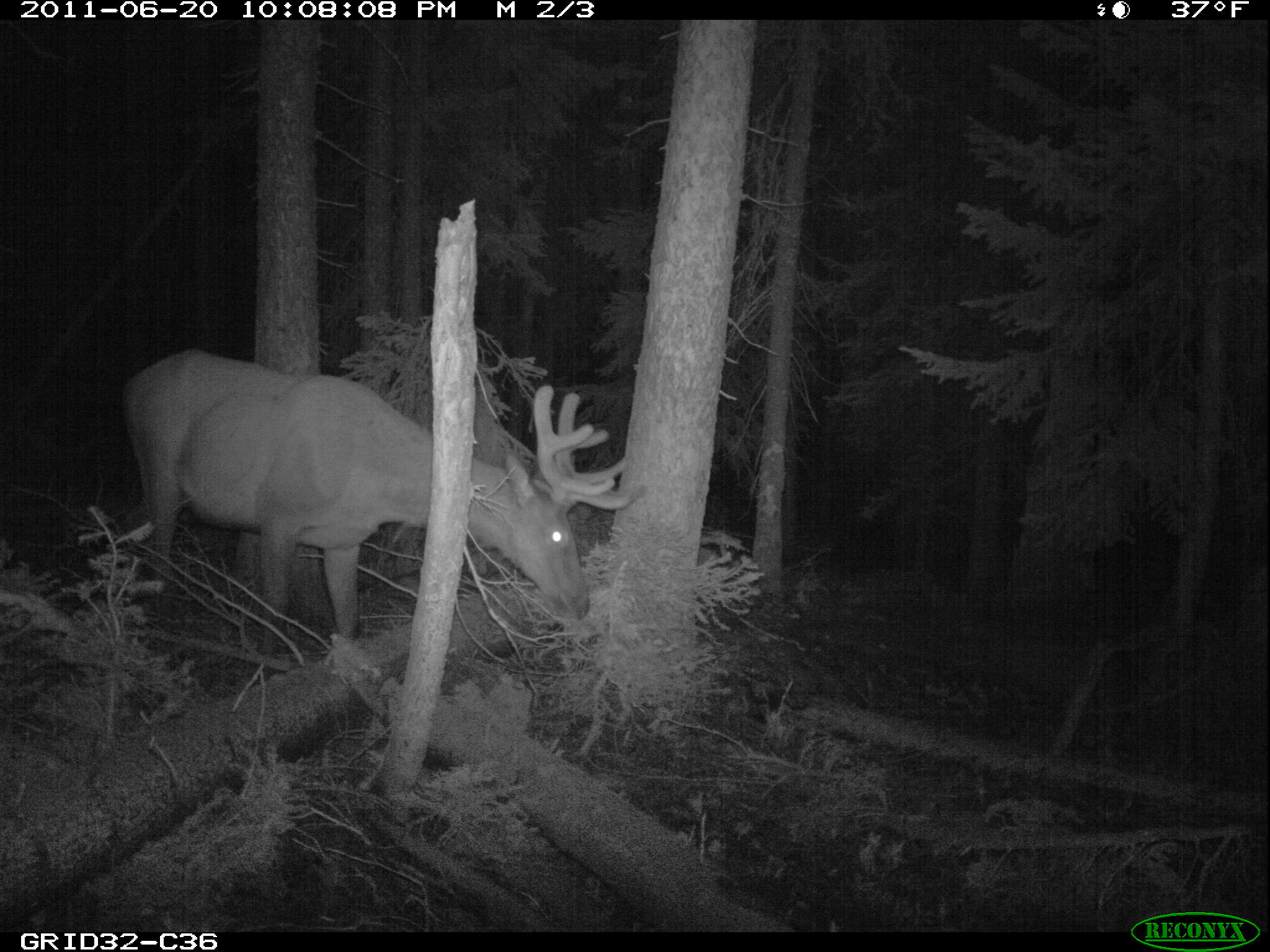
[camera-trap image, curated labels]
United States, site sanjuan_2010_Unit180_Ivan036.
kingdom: Animalia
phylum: Chordata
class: Mammalia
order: Artiodactyla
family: Cervidae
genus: Cervus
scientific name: Cervus elaphus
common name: red deer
Cervus elaphus (red deer).